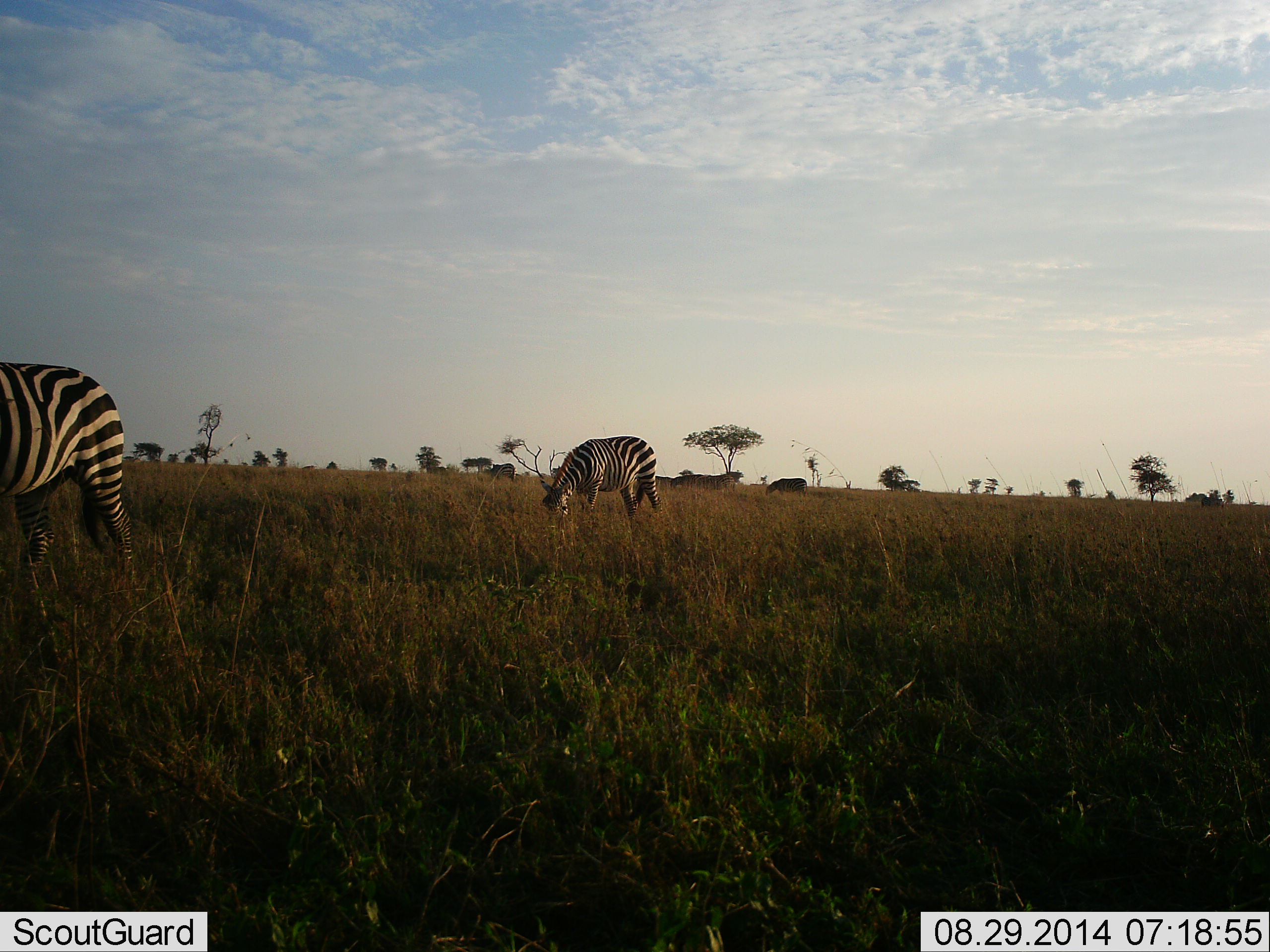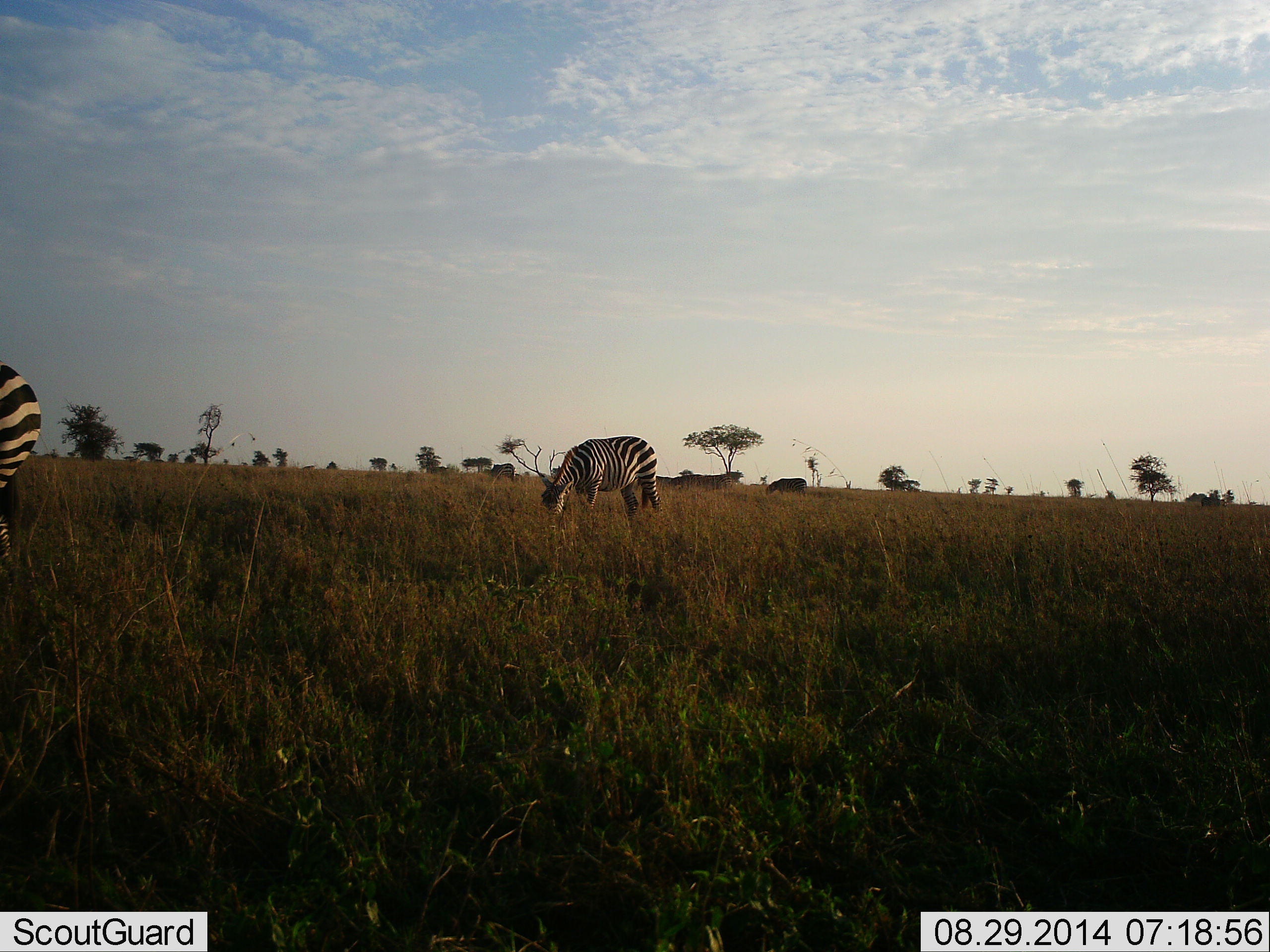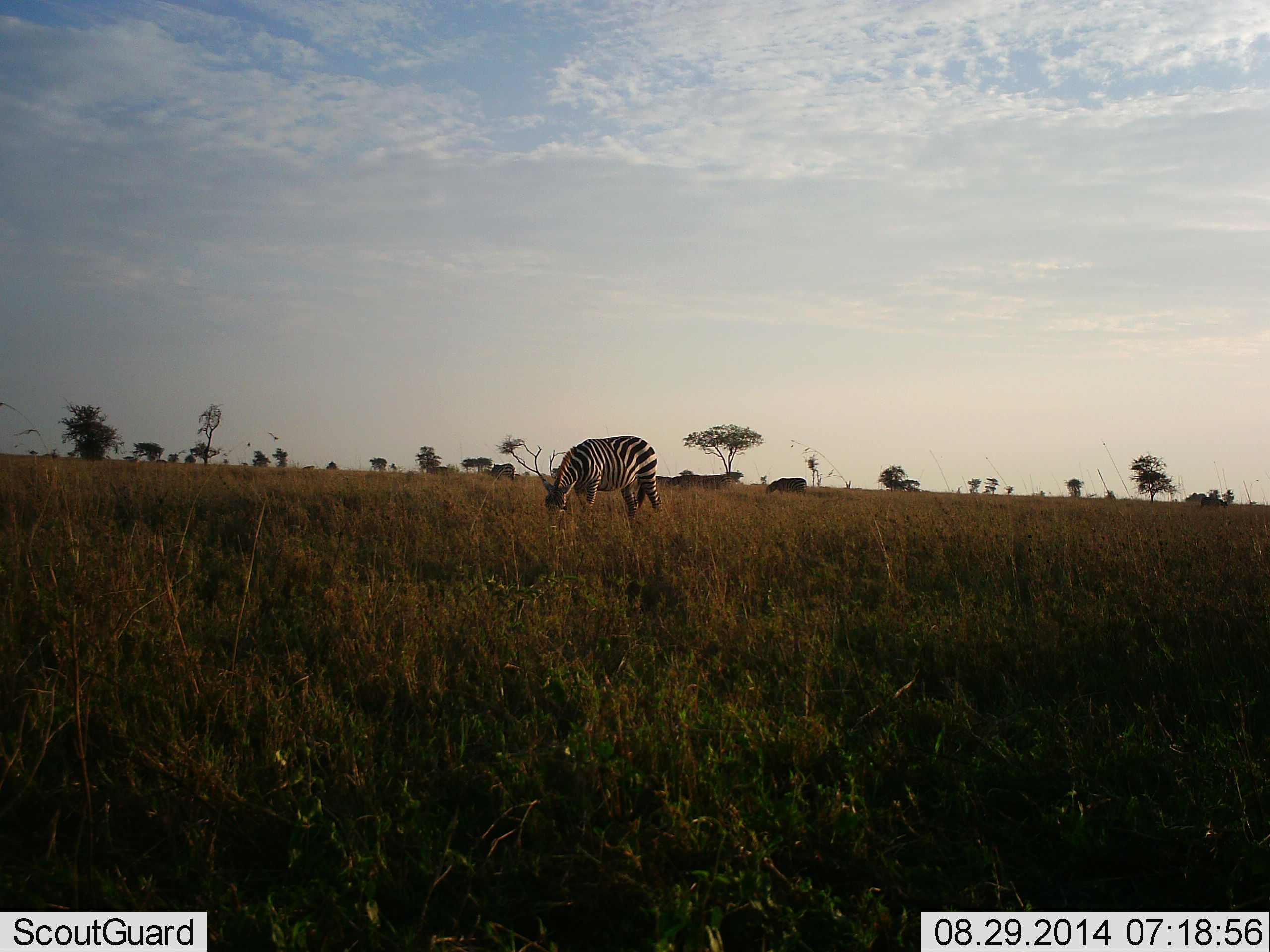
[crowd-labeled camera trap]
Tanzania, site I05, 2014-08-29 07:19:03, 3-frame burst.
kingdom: Animalia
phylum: Chordata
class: Mammalia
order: Perissodactyla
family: Equidae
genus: Equus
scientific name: Equus quagga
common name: plains zebra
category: zebra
Zebra (plains zebra) (Equus quagga), count 2. Behavior (volunteer vote fractions): standing 9%, resting 0%, moving 45%, interacting 0%. Young present (vote fraction): 0%. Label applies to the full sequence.